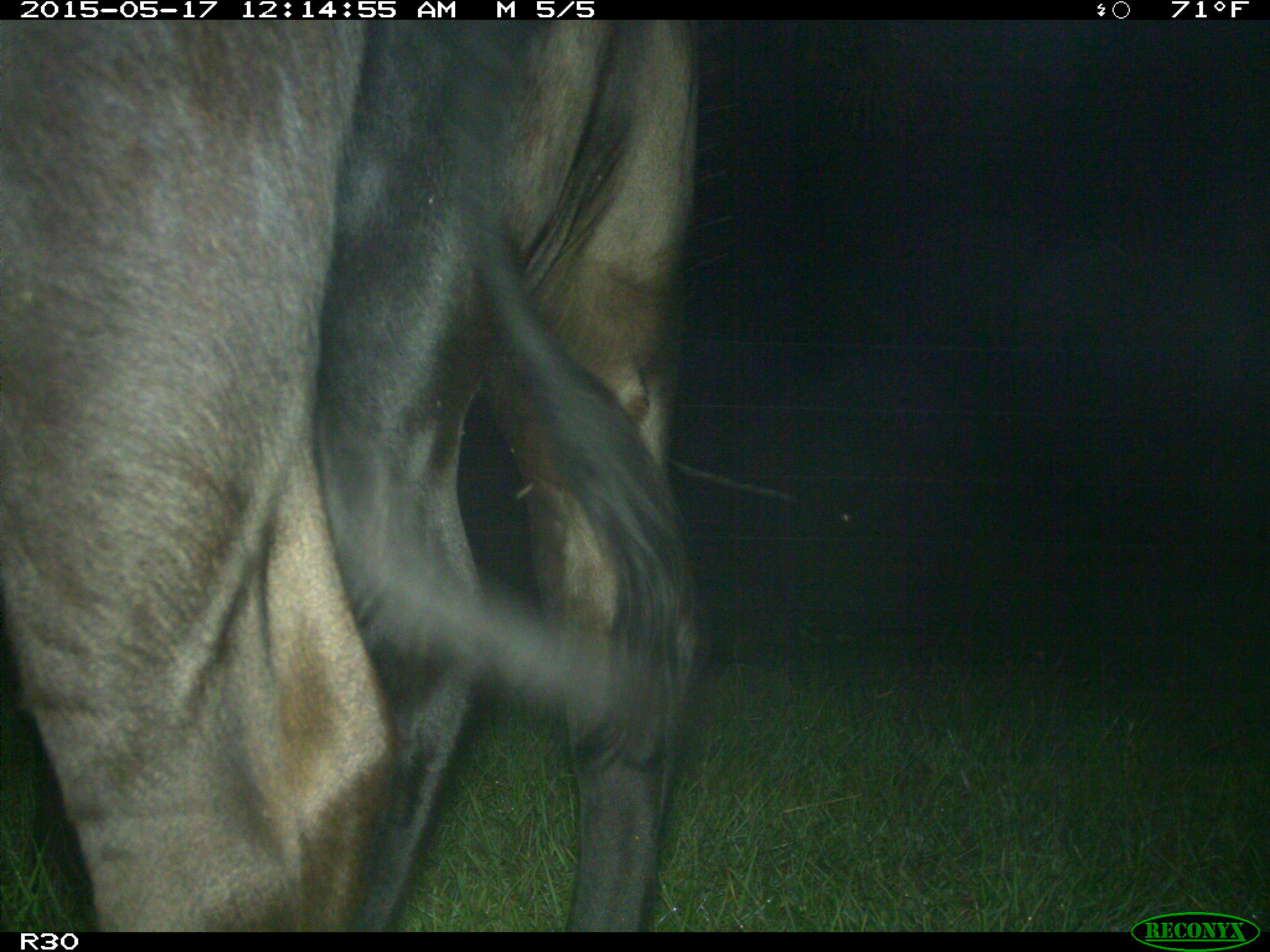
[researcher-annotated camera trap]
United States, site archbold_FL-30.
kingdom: Animalia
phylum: Chordata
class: Mammalia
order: Artiodactyla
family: Bovidae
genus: Bos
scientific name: Bos taurus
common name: domestic cow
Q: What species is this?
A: Bos taurus (domestic cow).